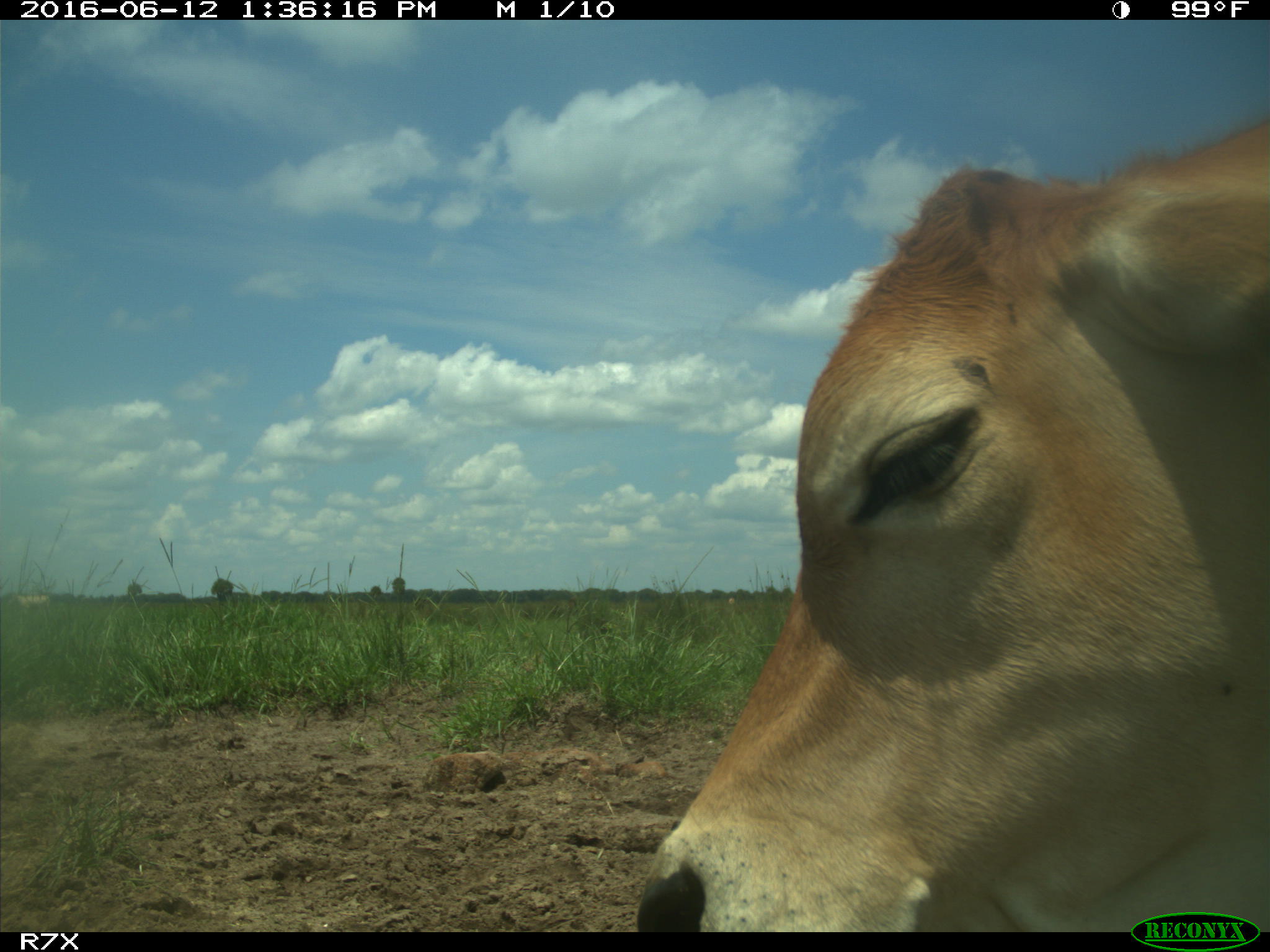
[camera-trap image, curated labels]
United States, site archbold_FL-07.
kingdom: Animalia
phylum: Chordata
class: Mammalia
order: Artiodactyla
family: Bovidae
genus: Bos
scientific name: Bos taurus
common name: domestic cow